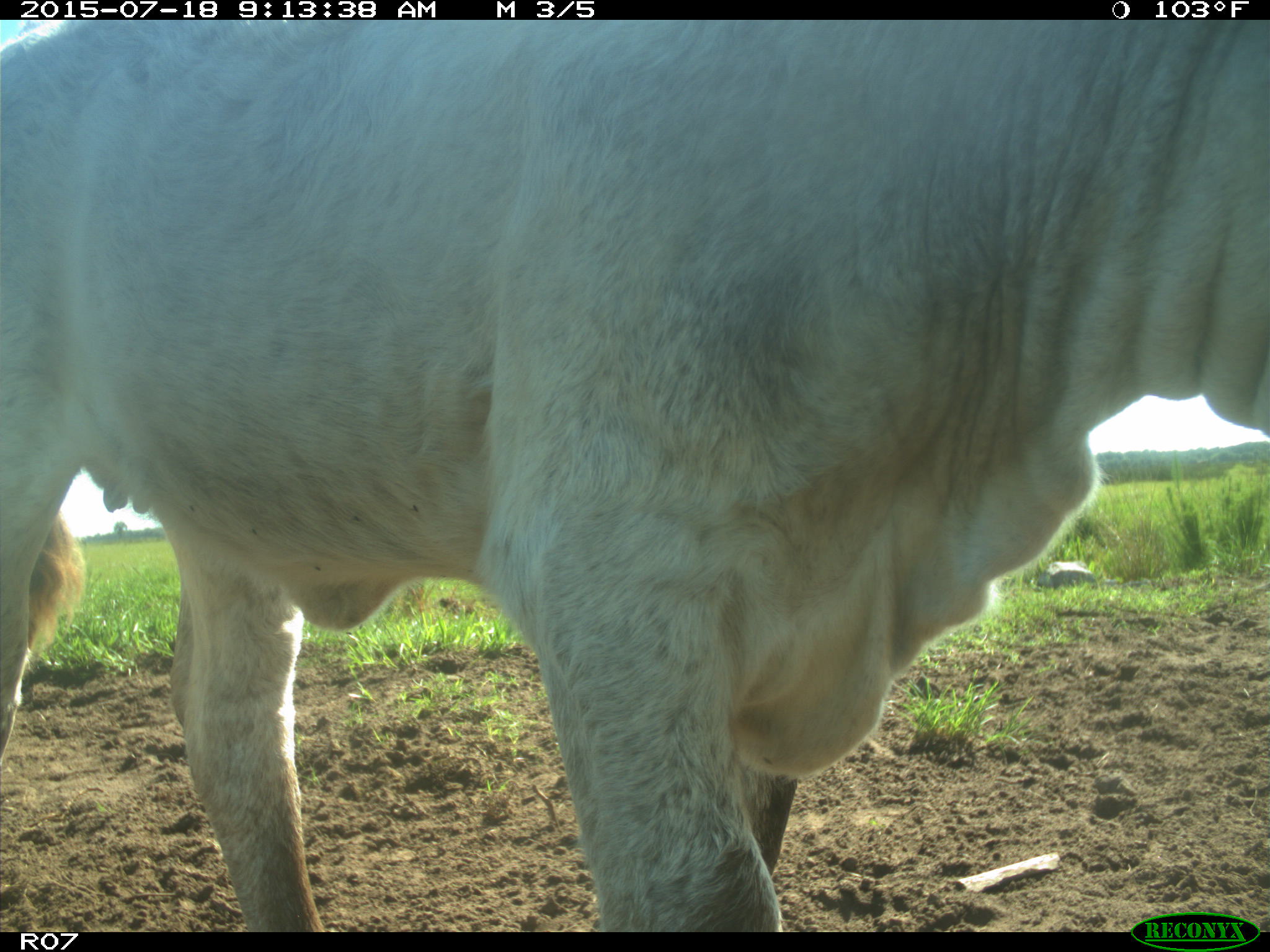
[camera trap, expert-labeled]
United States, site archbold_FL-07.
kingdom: Animalia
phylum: Chordata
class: Mammalia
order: Artiodactyla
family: Bovidae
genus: Bos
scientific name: Bos taurus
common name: domestic cow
Bos taurus (domestic cow).